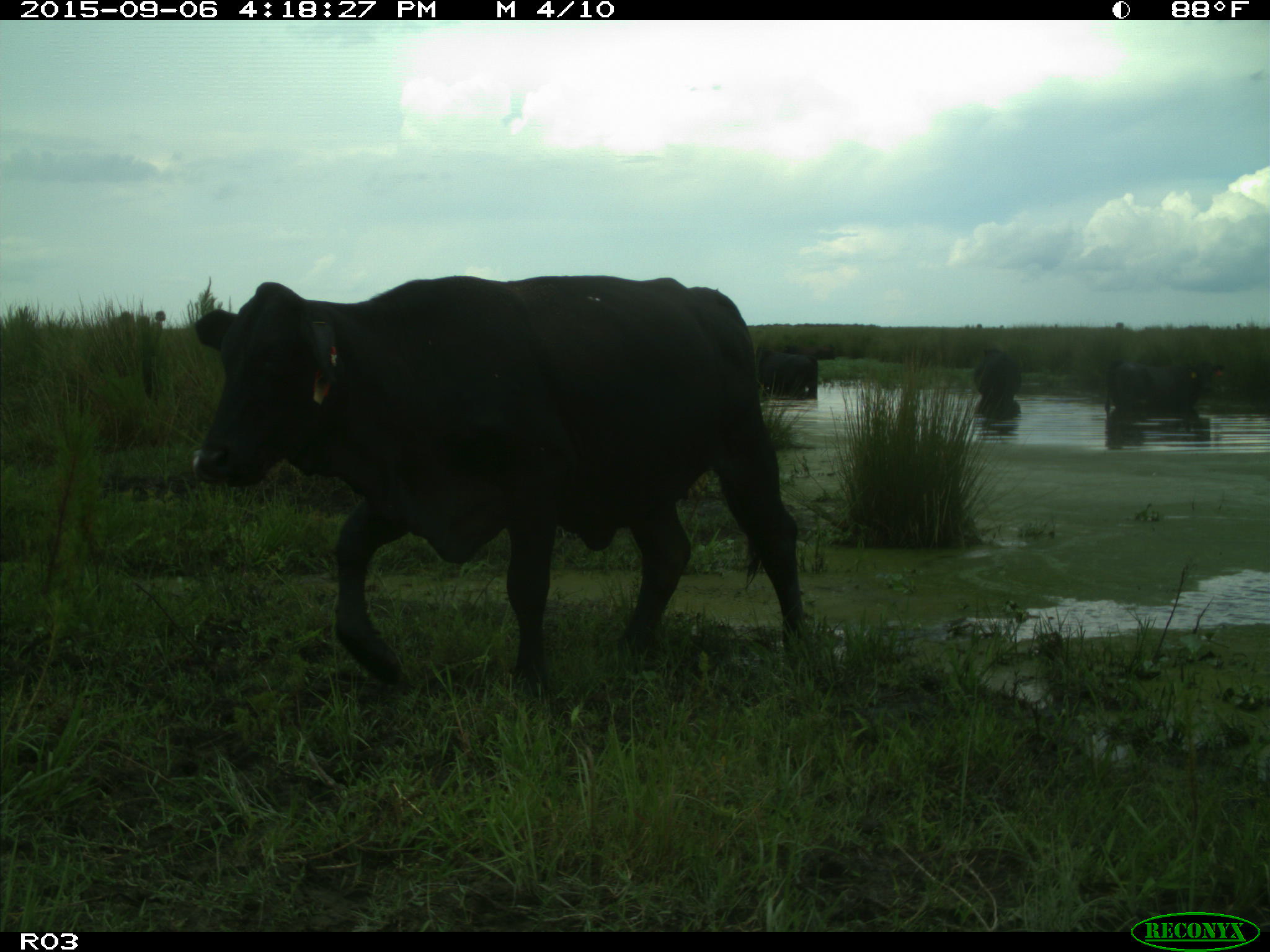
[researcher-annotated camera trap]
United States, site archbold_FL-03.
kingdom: Animalia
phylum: Chordata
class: Mammalia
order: Artiodactyla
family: Bovidae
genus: Bos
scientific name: Bos taurus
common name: domestic cow